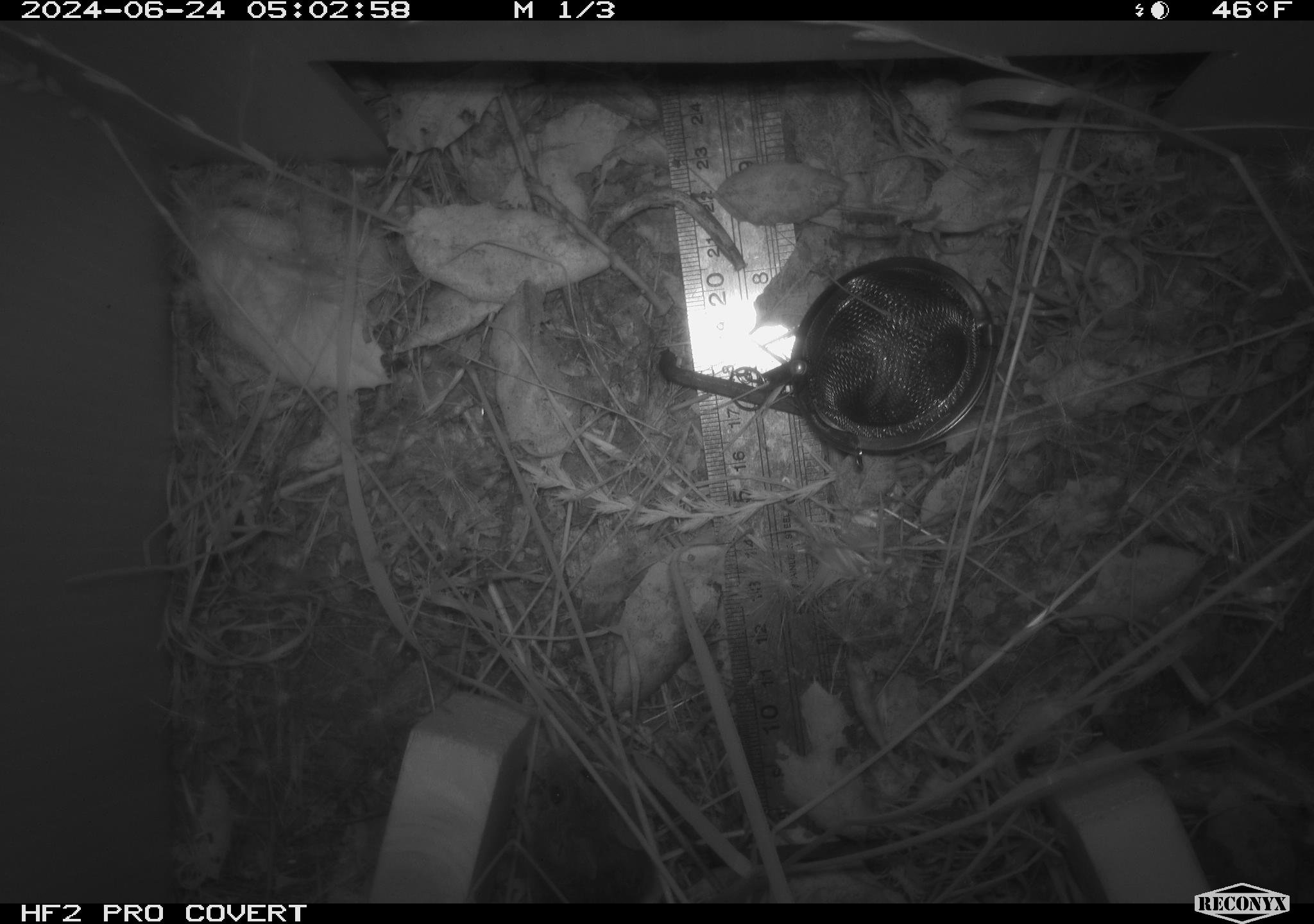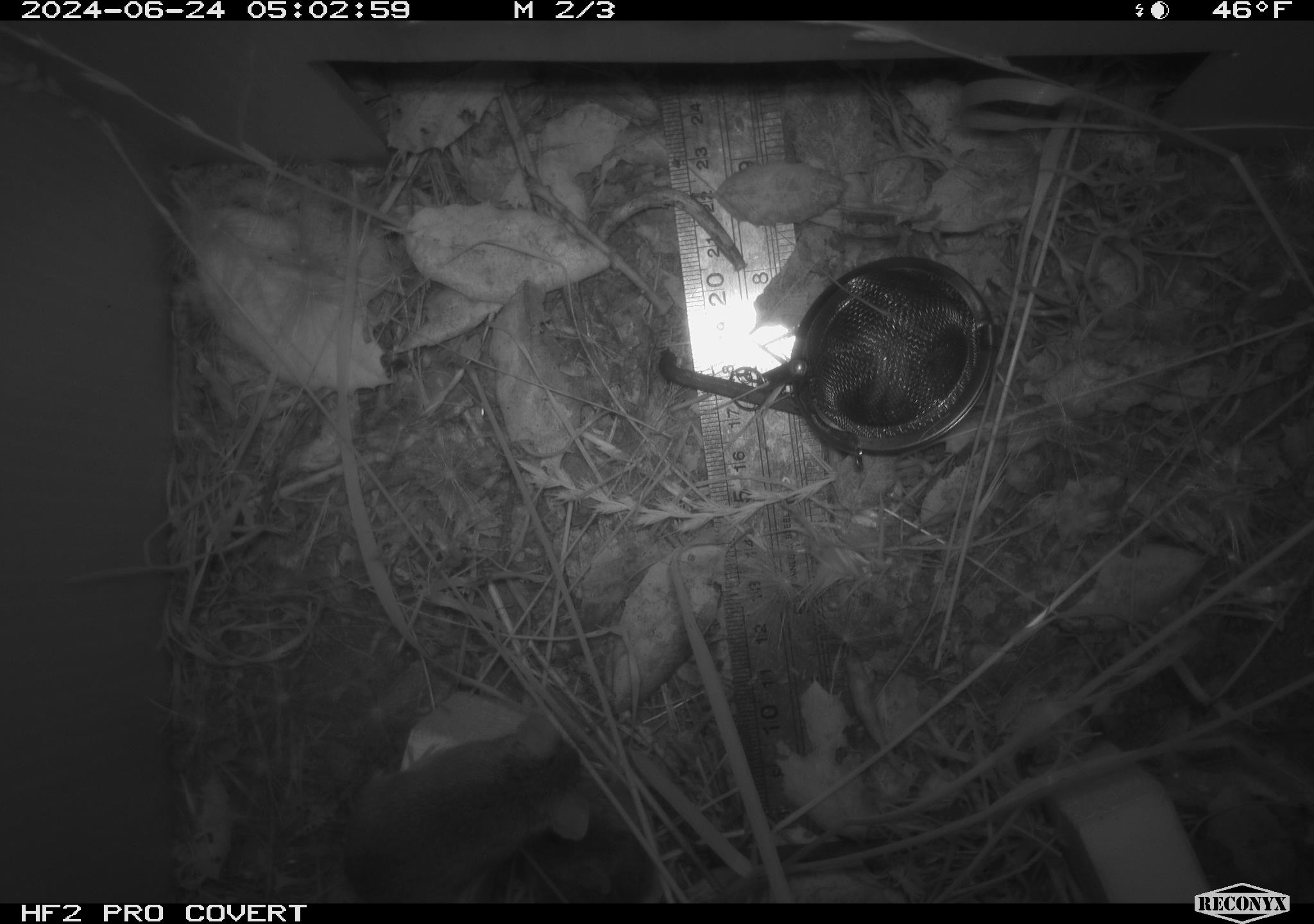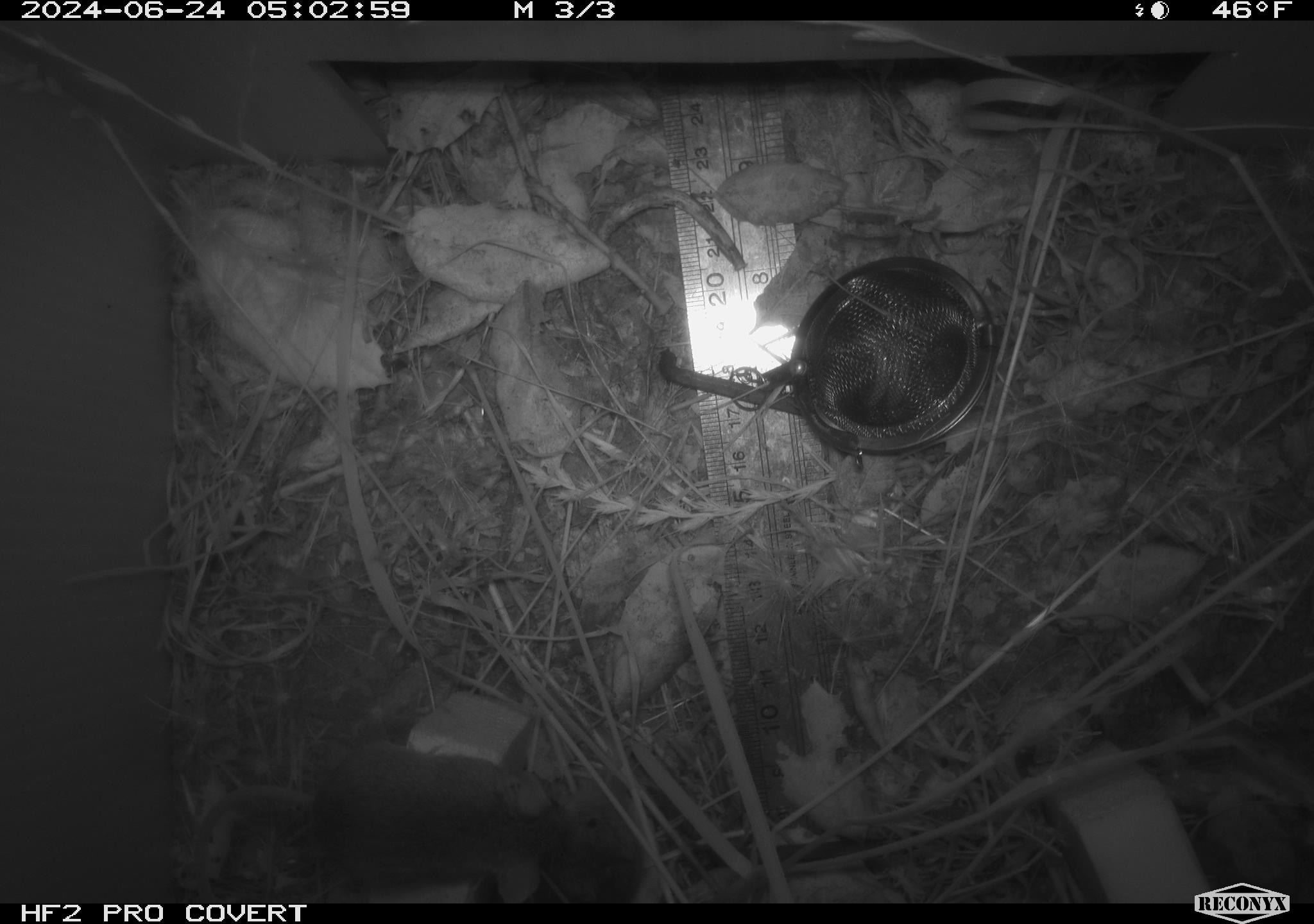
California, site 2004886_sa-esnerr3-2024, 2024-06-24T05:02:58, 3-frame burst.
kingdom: Animalia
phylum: Chordata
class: Mammalia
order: Rodentia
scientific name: Rodentia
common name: rodent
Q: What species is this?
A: Rodent (Rodentia).